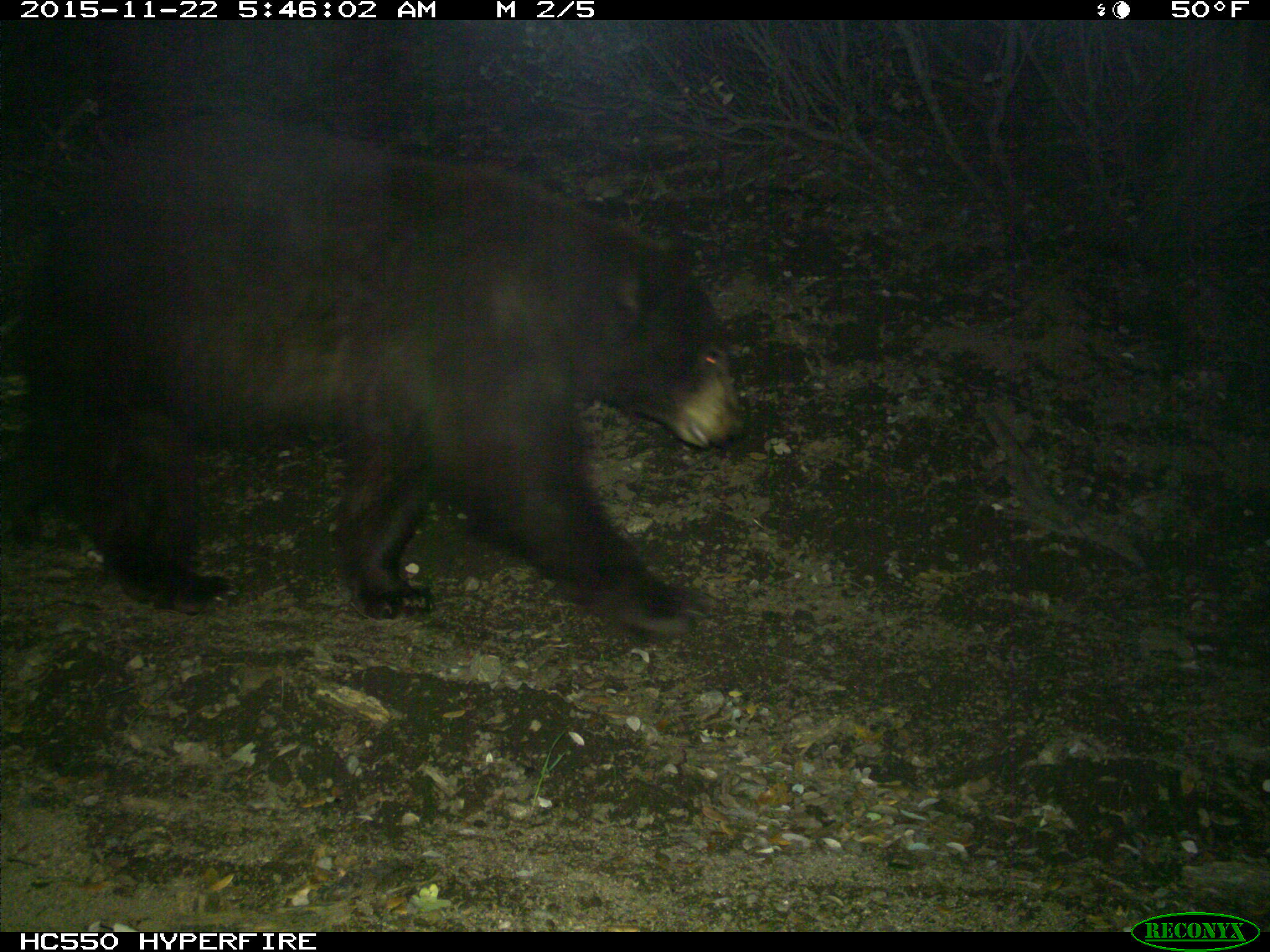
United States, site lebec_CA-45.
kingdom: Animalia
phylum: Chordata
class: Mammalia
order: Carnivora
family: Ursidae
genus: Ursus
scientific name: Ursus americanus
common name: american black bear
Ursus americanus (american black bear).